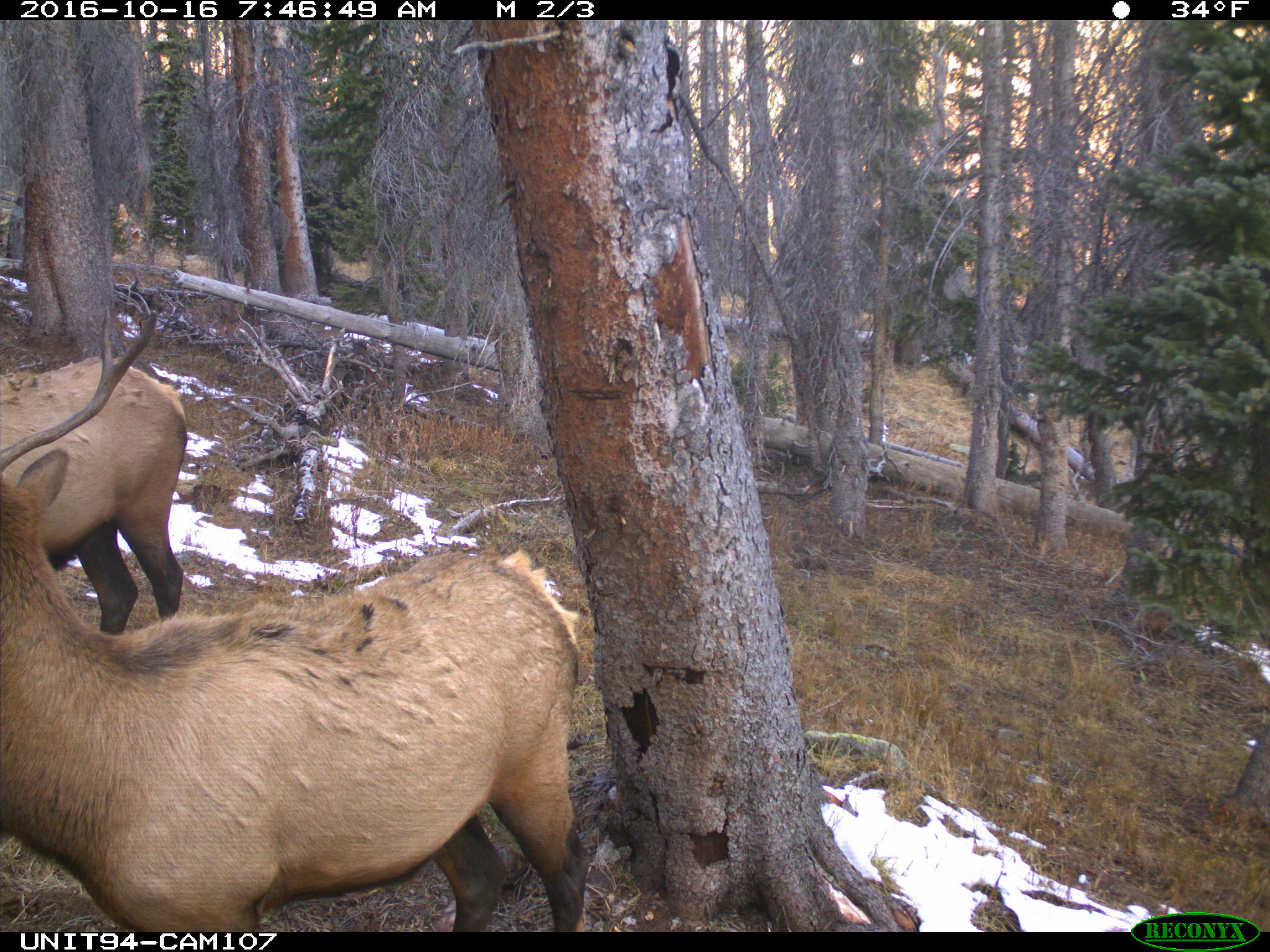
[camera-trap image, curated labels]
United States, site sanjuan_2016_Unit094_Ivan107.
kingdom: Animalia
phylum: Chordata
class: Mammalia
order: Artiodactyla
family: Cervidae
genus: Cervus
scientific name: Cervus elaphus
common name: red deer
Cervus elaphus (red deer).